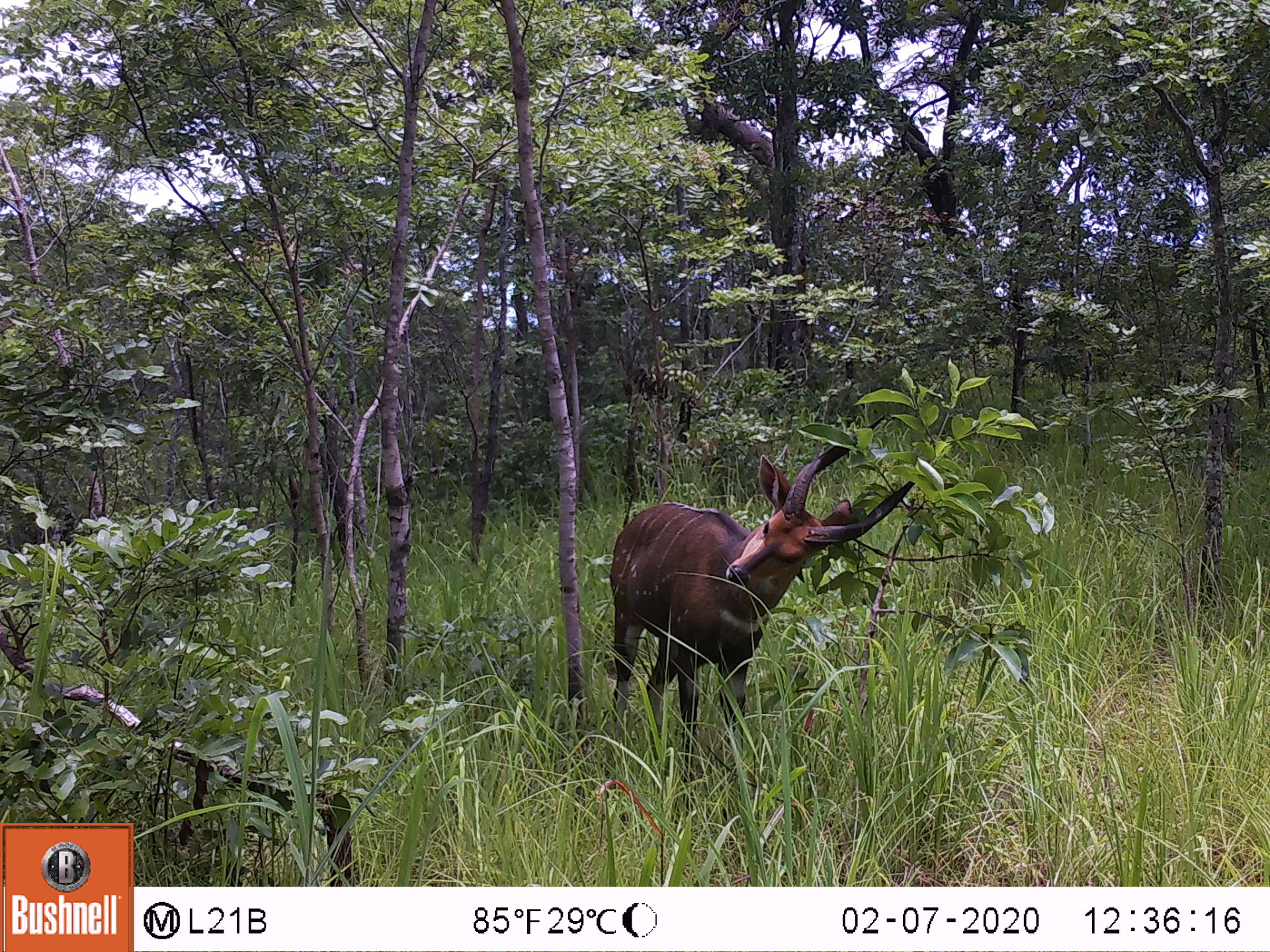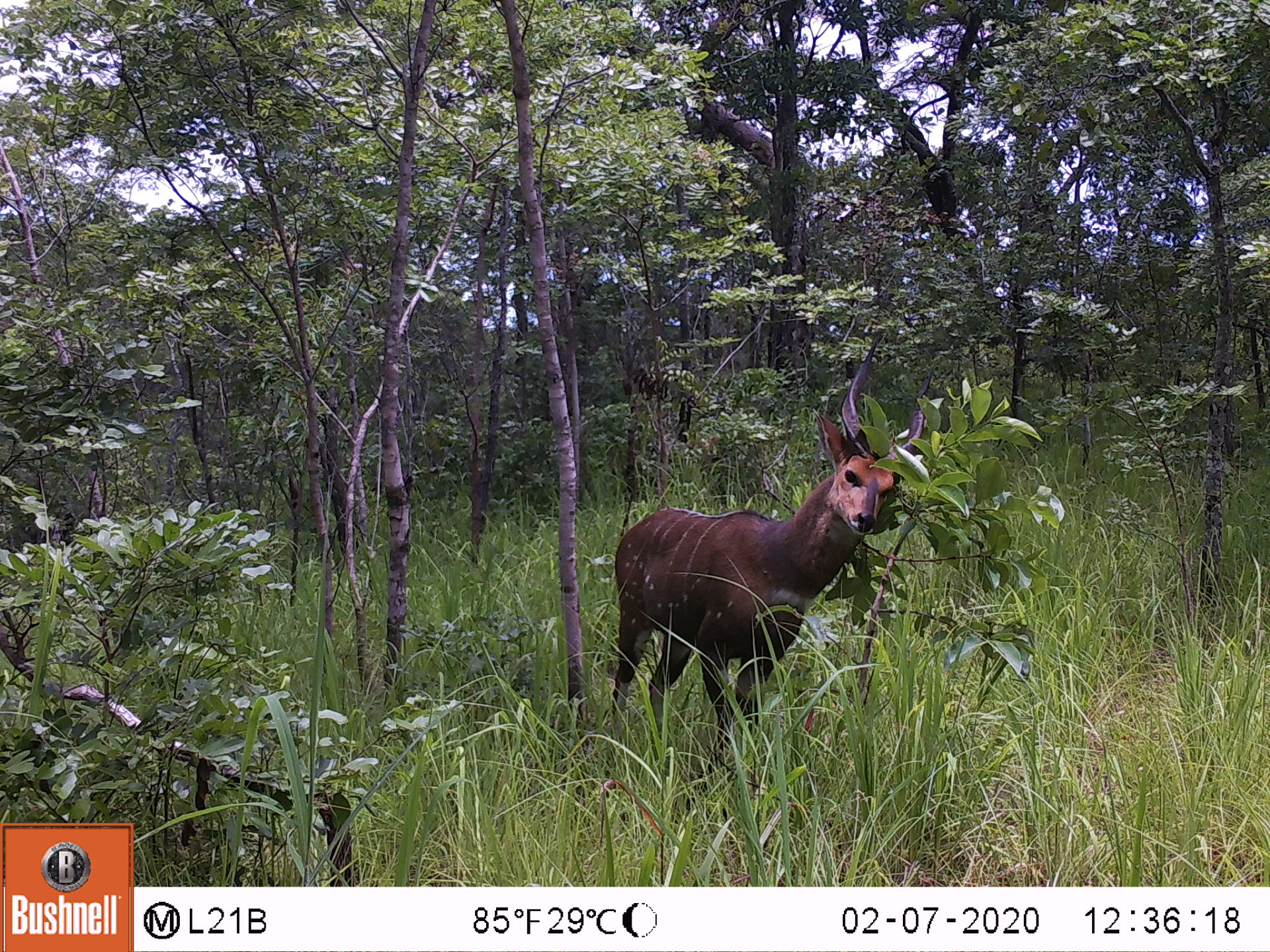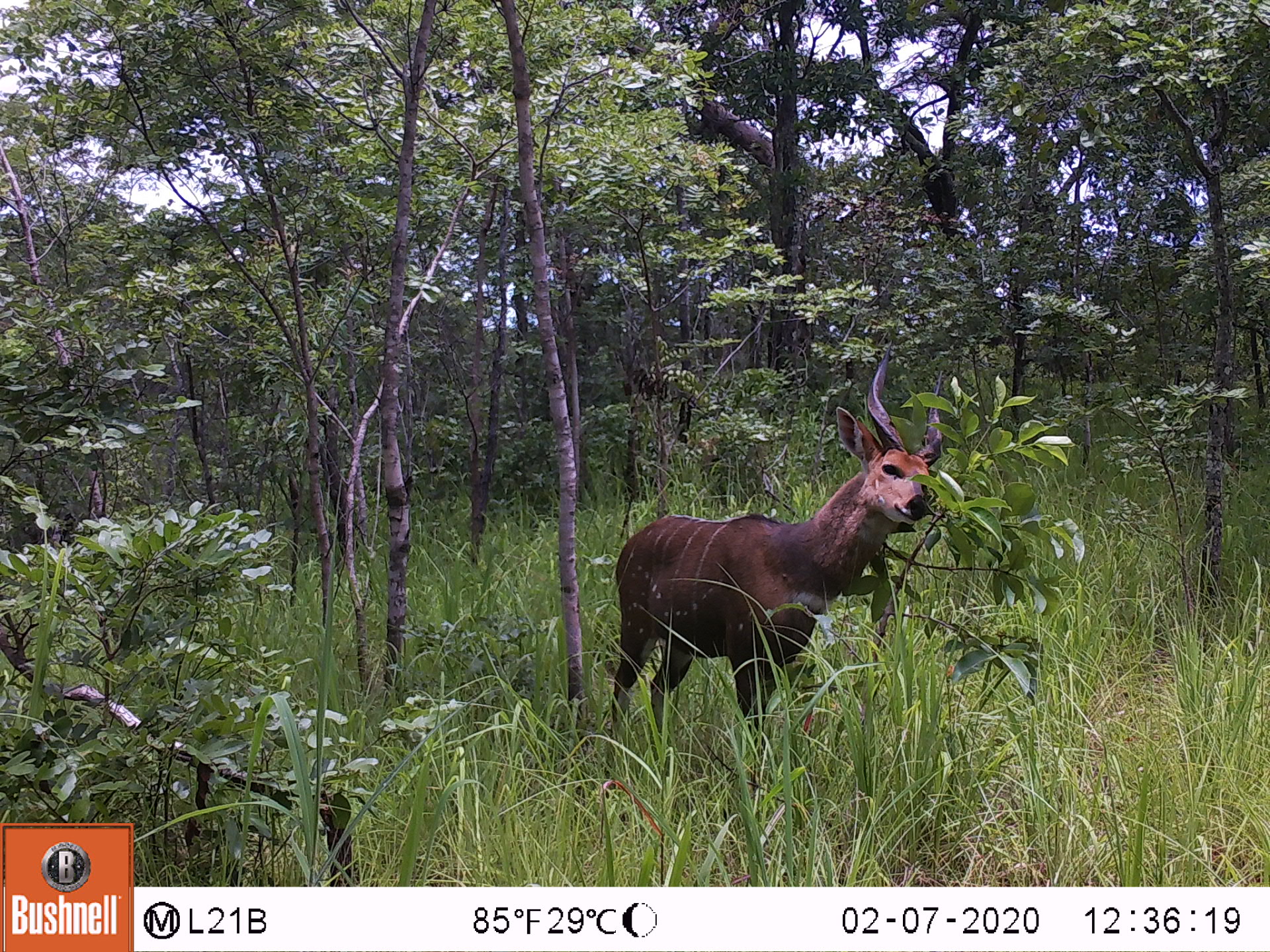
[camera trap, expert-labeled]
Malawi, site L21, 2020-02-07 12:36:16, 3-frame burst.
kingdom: Animalia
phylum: Chordata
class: Mammalia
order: Artiodactyla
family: Bovidae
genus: Tragelaphus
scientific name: Tragelaphus sylvaticus sylvaticus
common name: cape bushbuck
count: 1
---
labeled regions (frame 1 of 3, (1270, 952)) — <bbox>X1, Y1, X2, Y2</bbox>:
cape bushbuck: <bbox>602, 436, 912, 772</bbox>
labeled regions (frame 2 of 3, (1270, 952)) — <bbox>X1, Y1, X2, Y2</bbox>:
cape bushbuck: <bbox>602, 355, 932, 766</bbox>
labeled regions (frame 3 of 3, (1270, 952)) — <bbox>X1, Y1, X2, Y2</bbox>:
cape bushbuck: <bbox>600, 355, 949, 782</bbox>